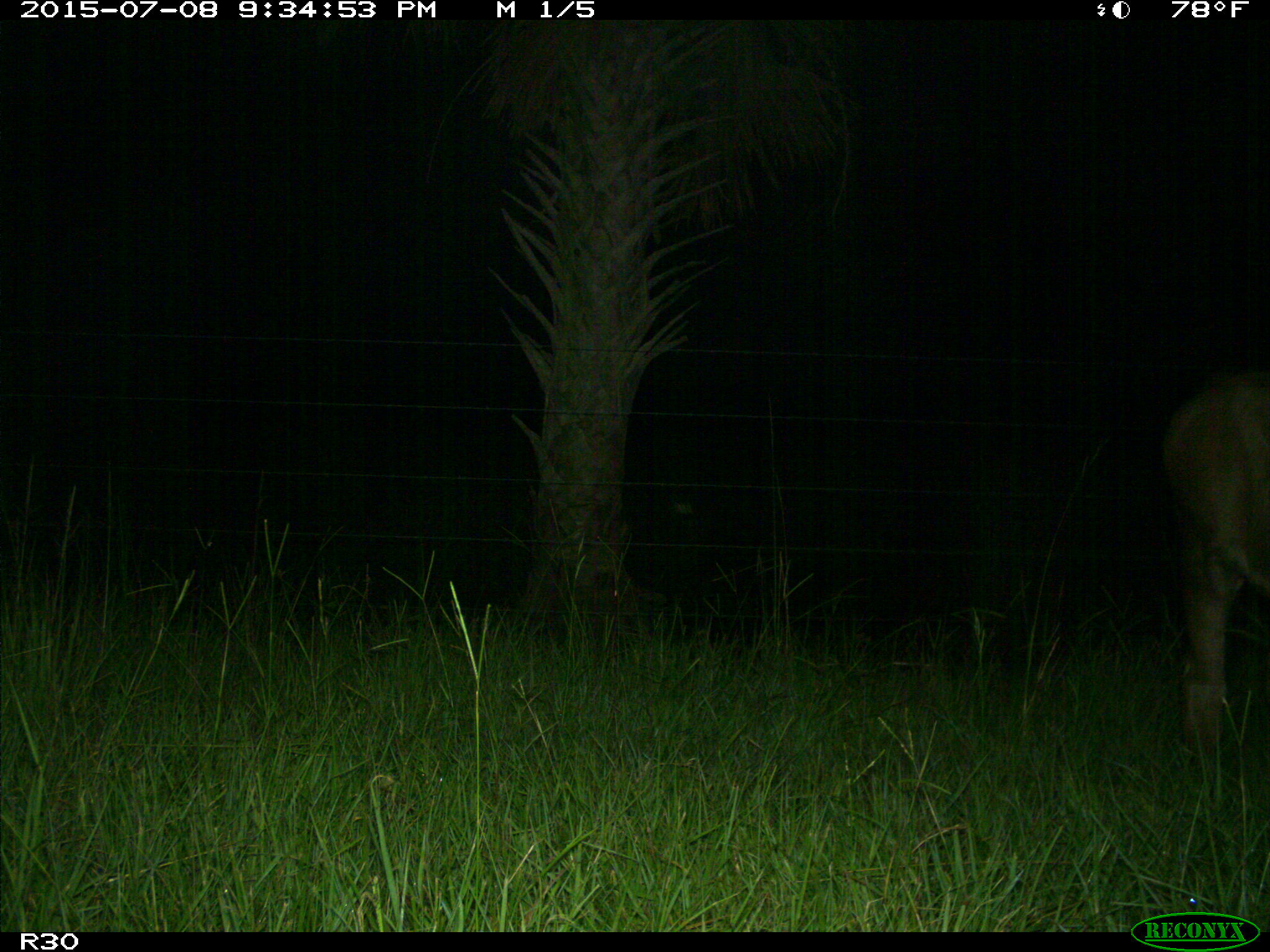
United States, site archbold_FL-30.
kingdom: Animalia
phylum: Chordata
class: Mammalia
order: Artiodactyla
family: Bovidae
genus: Bos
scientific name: Bos taurus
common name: domestic cow